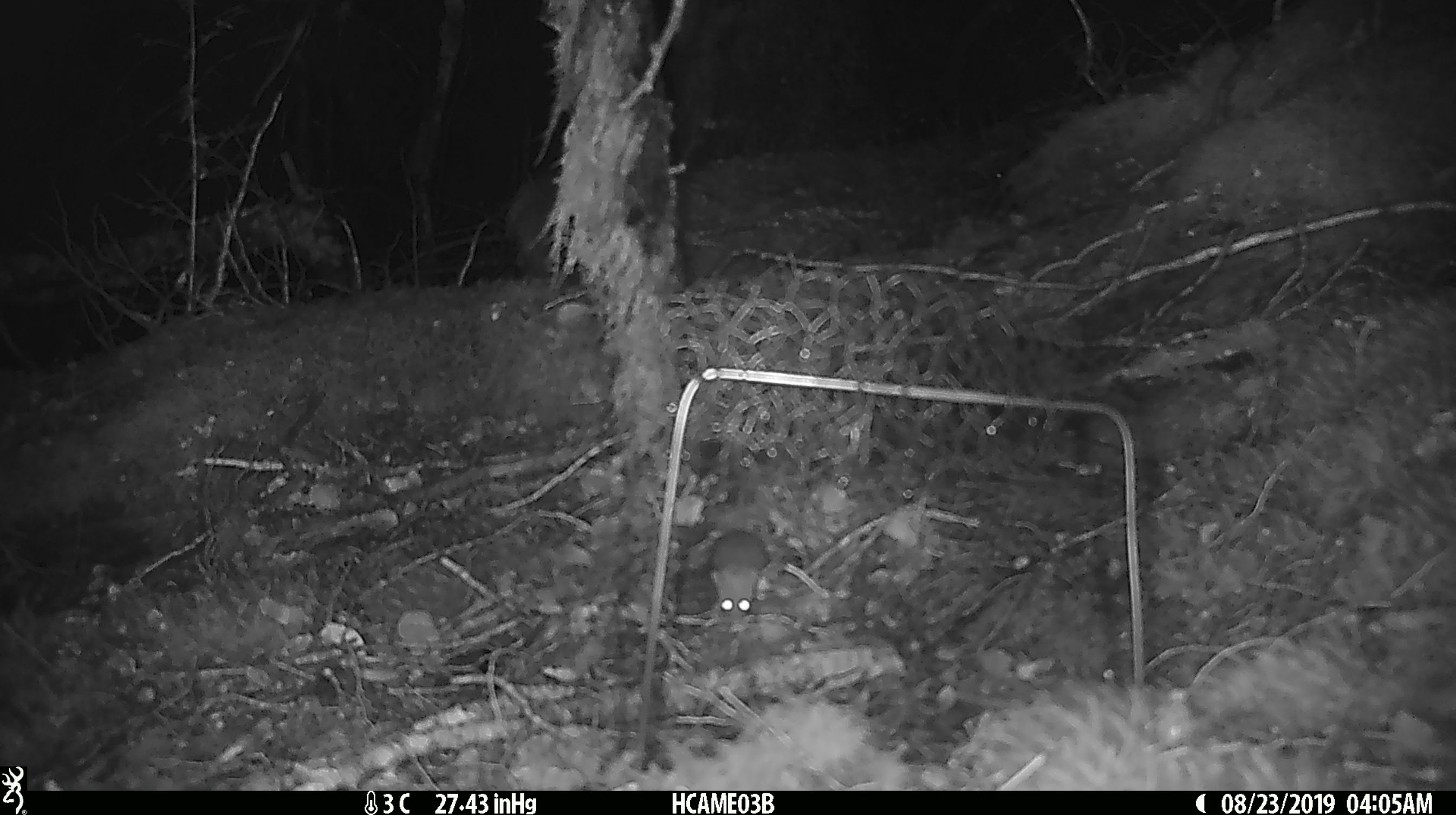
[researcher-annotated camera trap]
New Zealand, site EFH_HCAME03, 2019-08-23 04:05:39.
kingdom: Animalia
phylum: Chordata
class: Mammalia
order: Rodentia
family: Muridae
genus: Mus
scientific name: Mus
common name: mouse